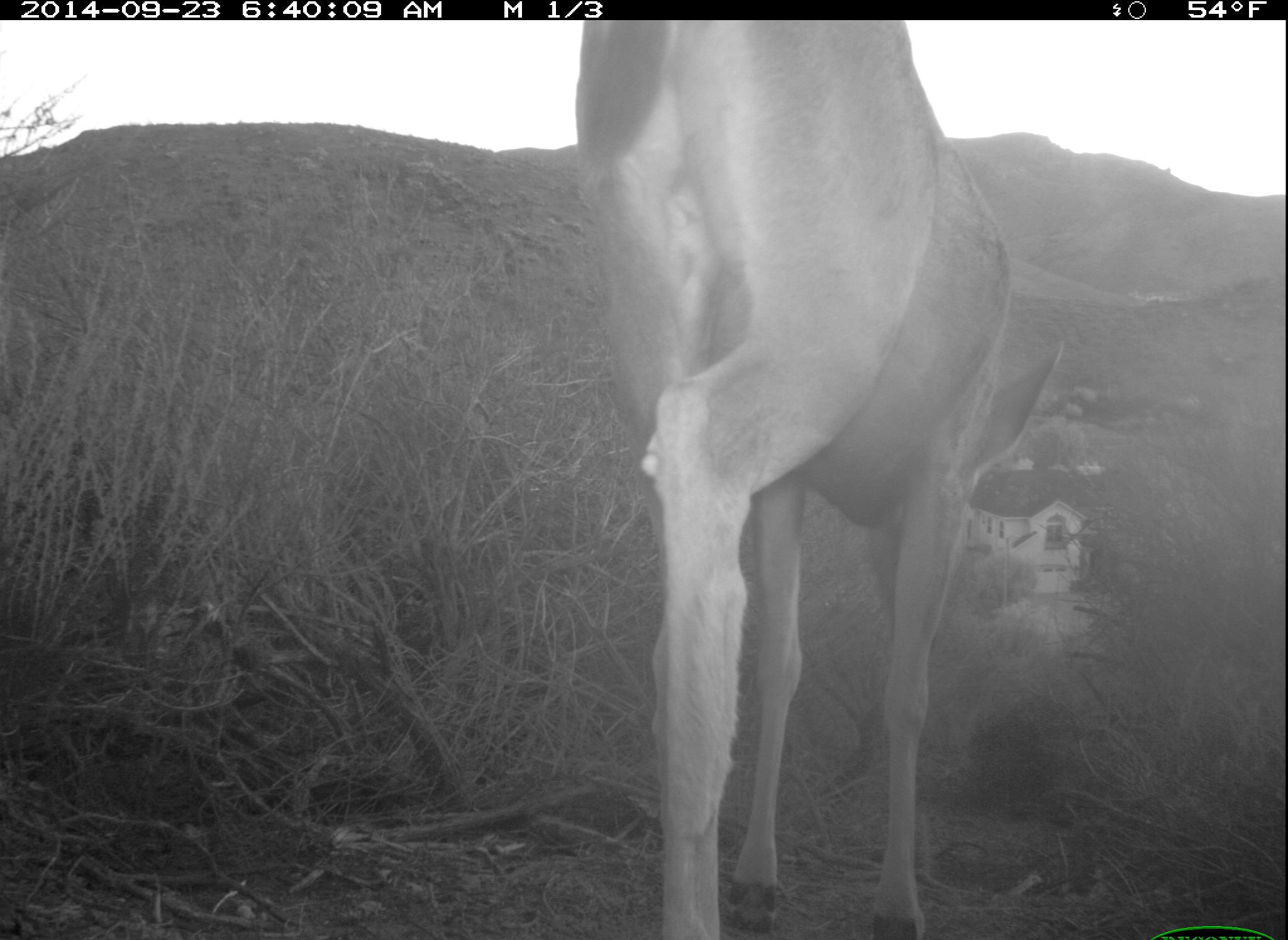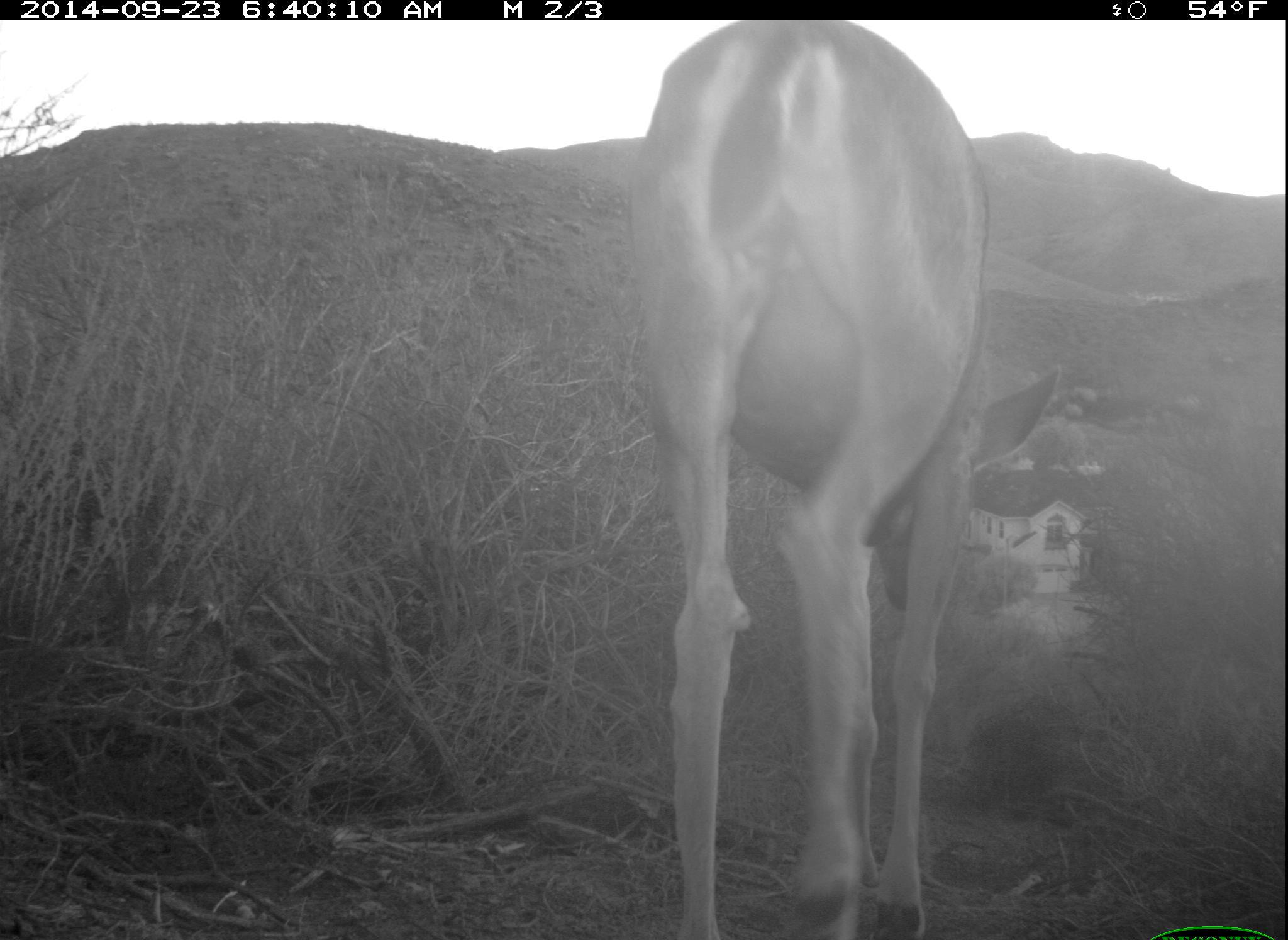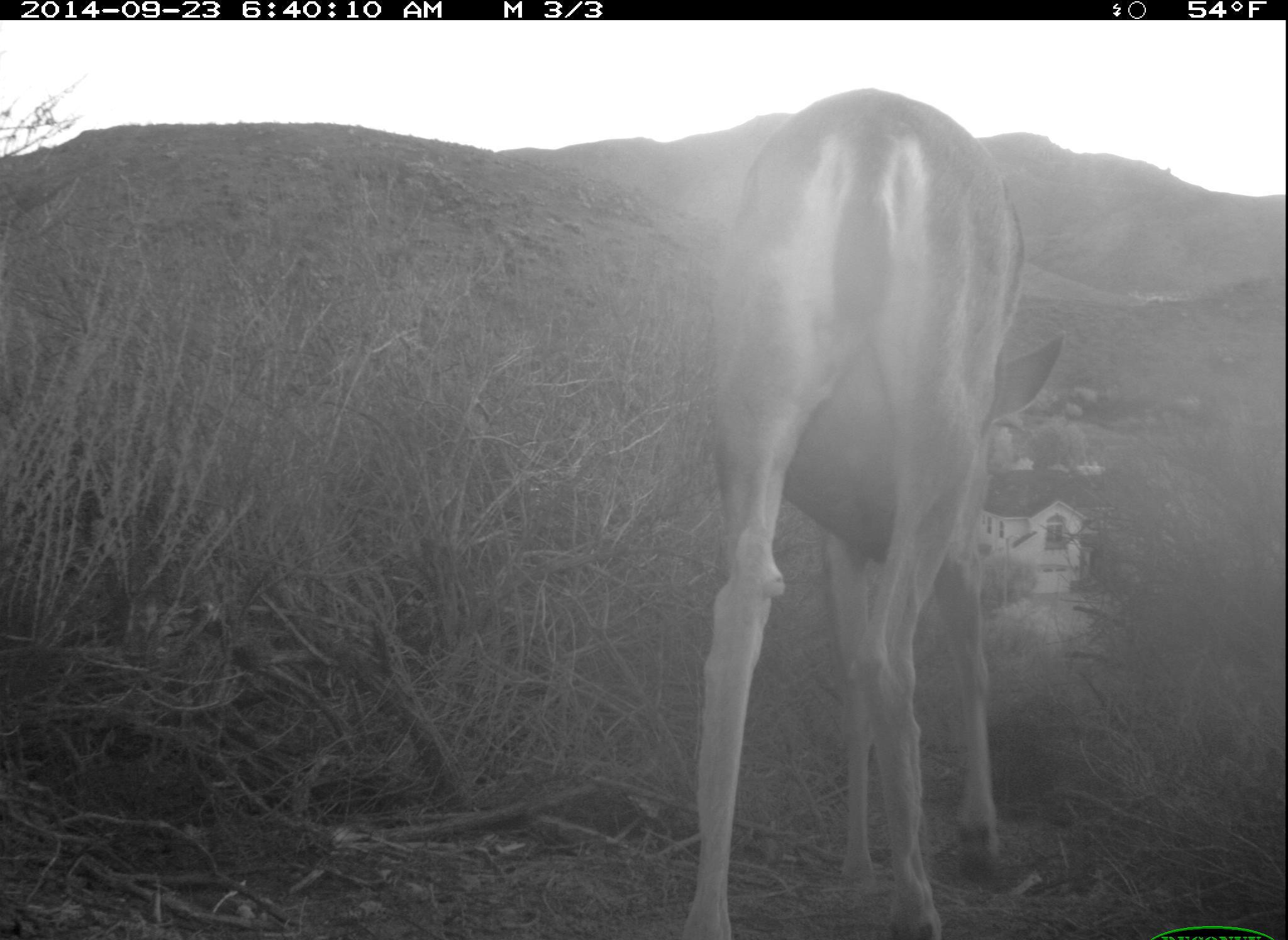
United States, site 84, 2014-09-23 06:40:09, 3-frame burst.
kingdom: Animalia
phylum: Chordata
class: Mammalia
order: Artiodactyla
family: Cervidae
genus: Odocoileus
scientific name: Odocoileus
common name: deer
Deer (Odocoileus).